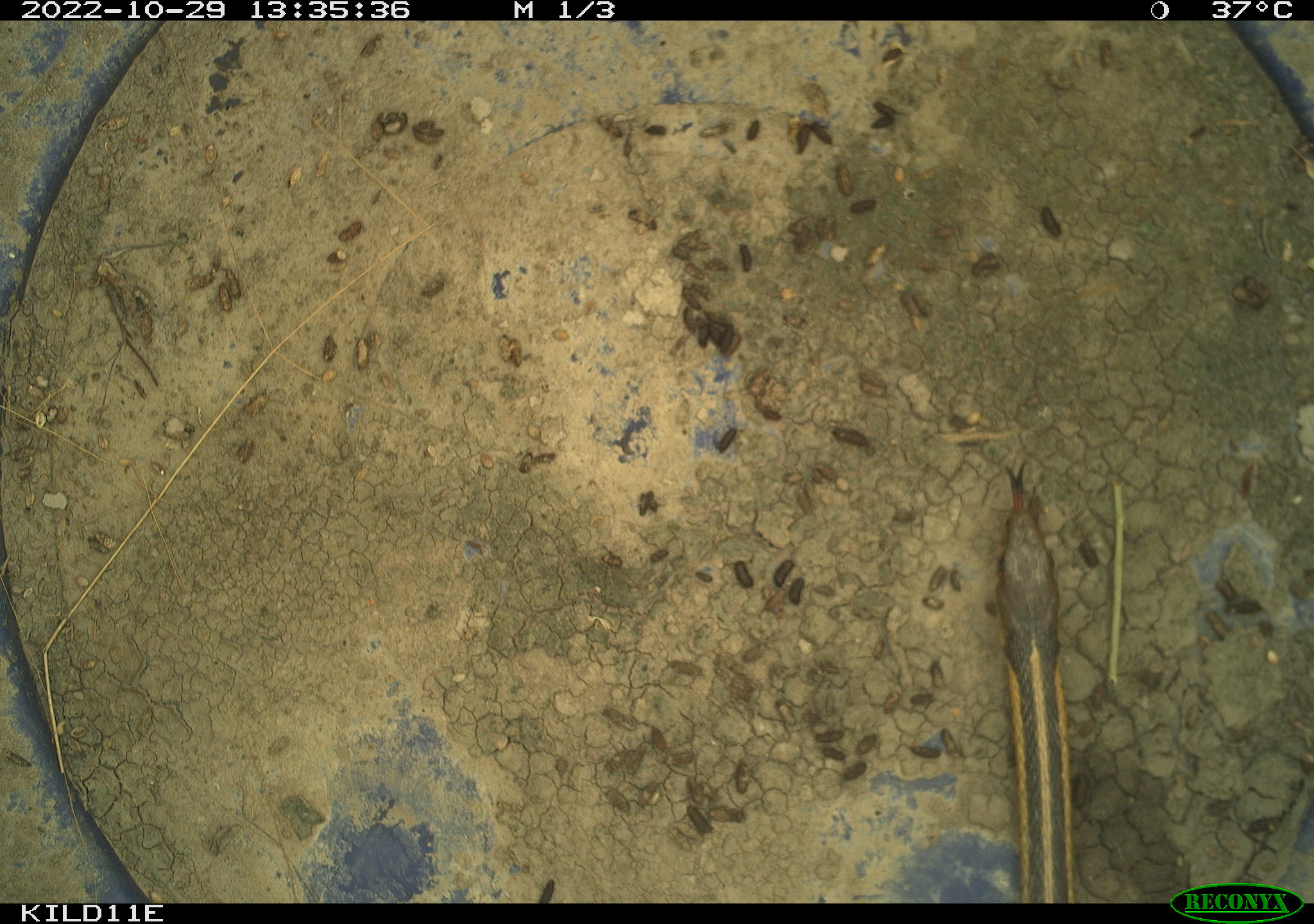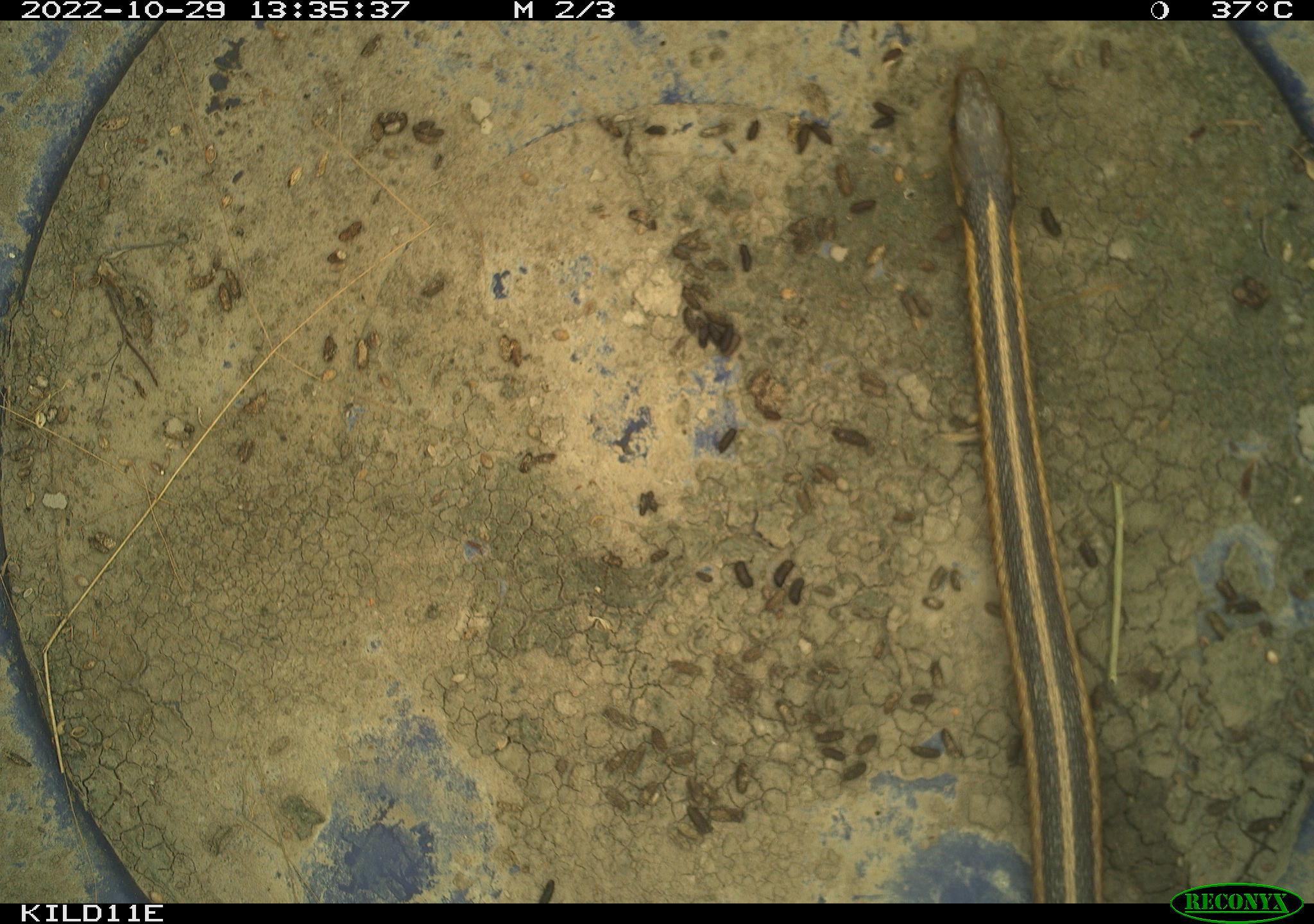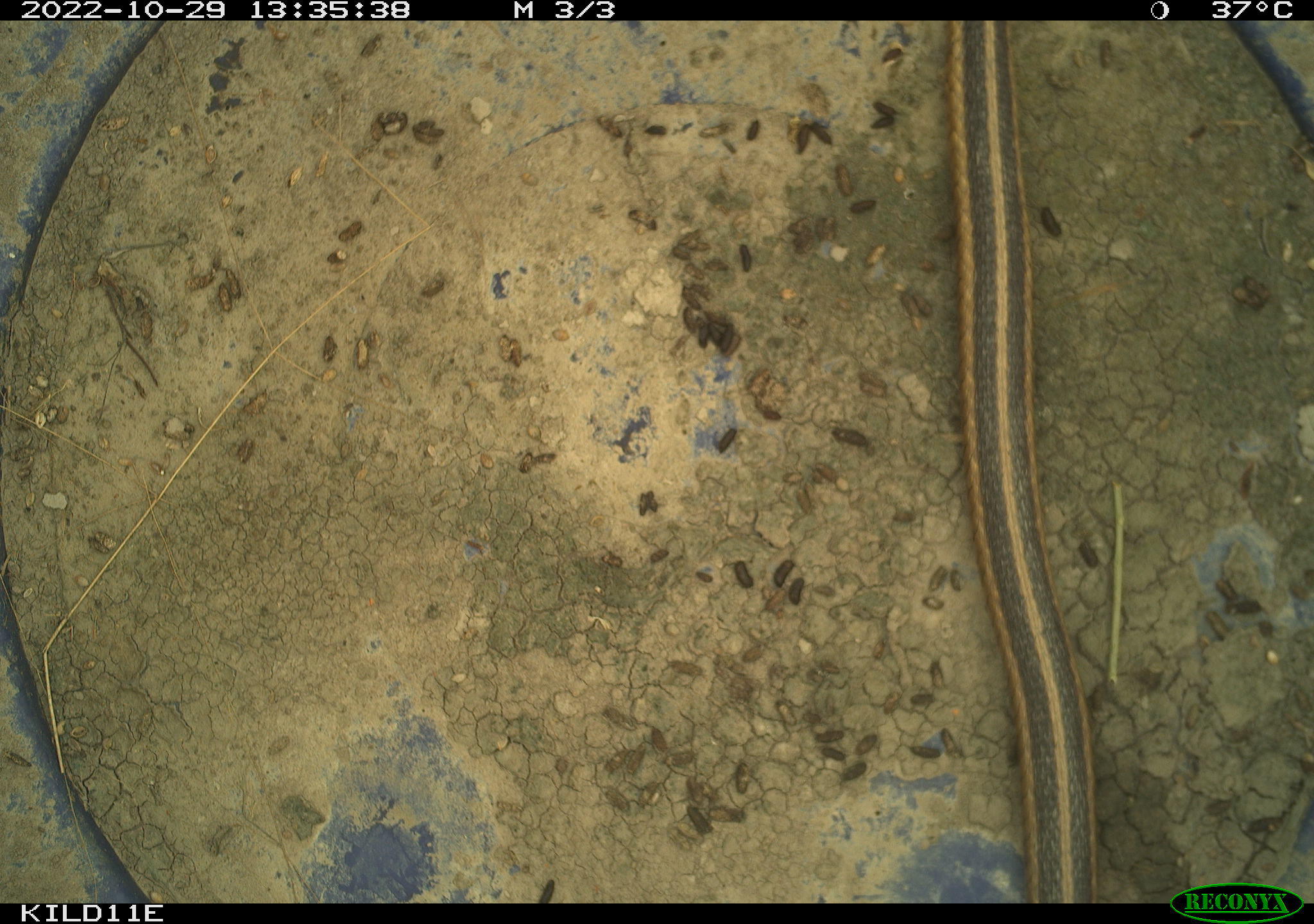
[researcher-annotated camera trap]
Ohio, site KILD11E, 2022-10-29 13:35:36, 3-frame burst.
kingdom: Animalia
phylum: Chordata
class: Reptilia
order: Squamata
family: Colubridae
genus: Thamnophis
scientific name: Thamnophis sirtalis sirtalis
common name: eastern gartersnake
Eastern gartersnake (Thamnophis sirtalis sirtalis).